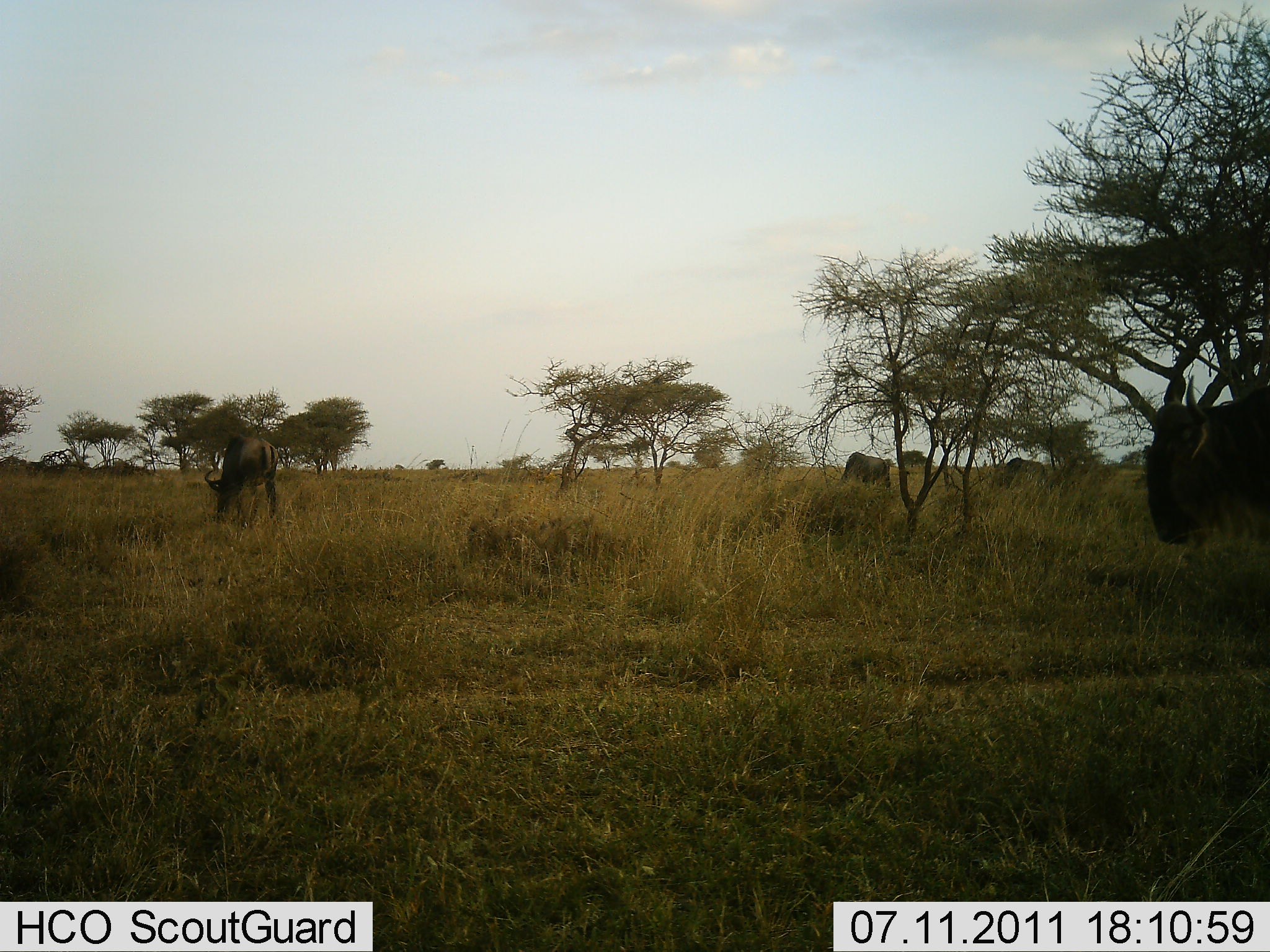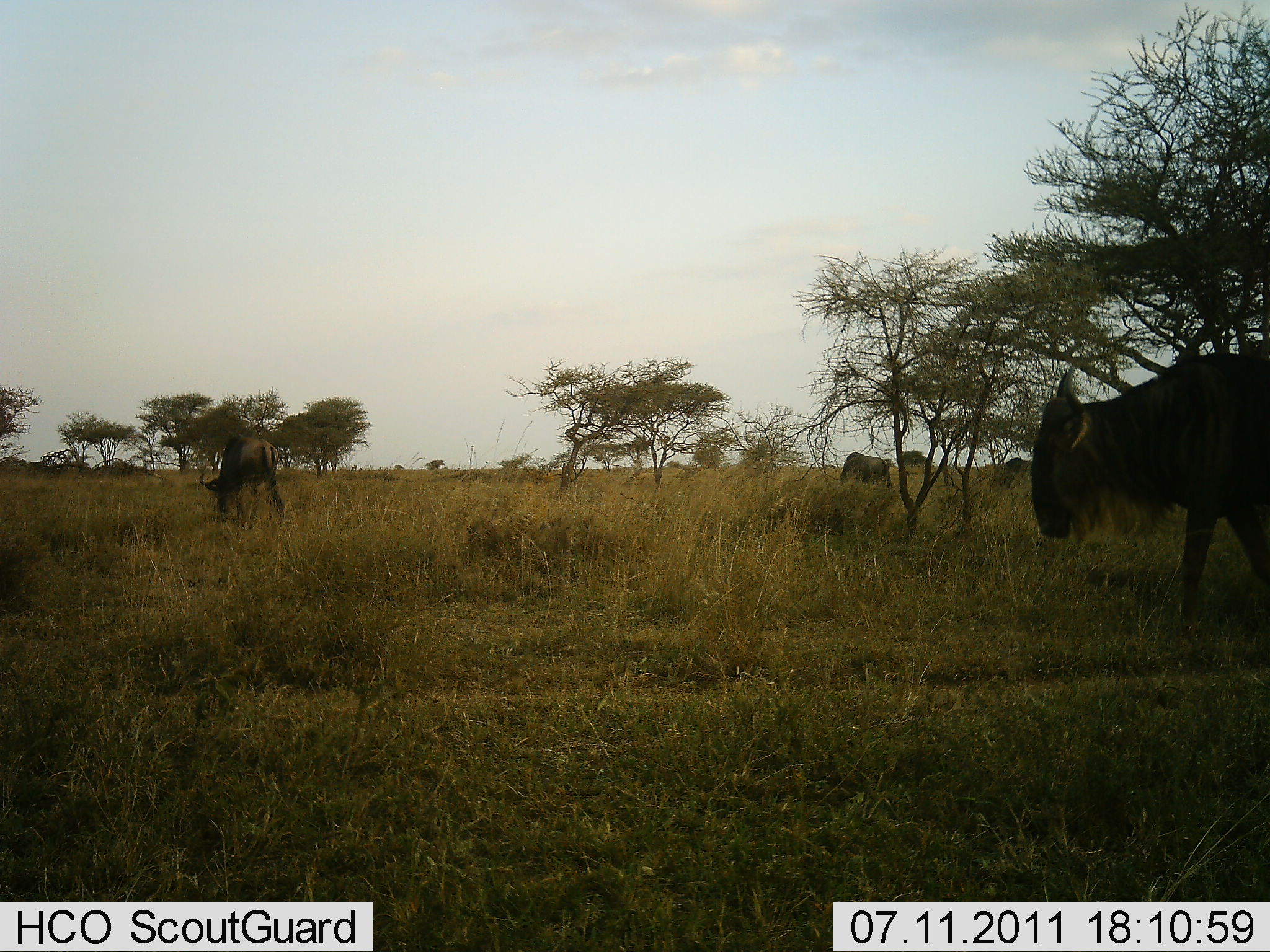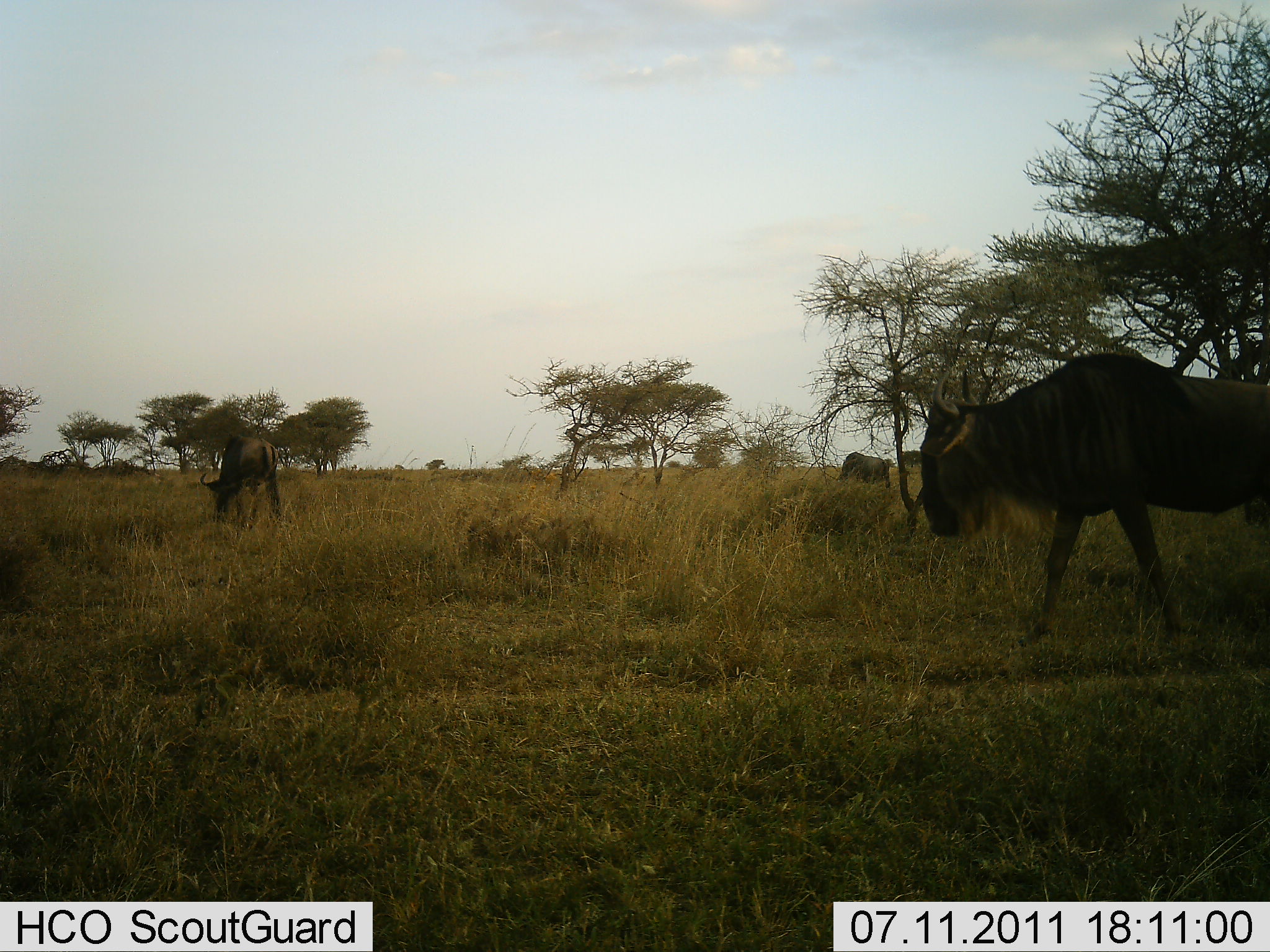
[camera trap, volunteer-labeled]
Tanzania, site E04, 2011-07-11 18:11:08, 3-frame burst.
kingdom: Animalia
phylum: Chordata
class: Mammalia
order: Artiodactyla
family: Bovidae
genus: Connochaetes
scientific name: Connochaetes taurinus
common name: blue wildebeest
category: wildebeest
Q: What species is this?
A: Wildebeest (blue wildebeest) (Connochaetes taurinus).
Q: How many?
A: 3.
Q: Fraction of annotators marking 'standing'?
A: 25%.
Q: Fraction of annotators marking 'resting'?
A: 0%.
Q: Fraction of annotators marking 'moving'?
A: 83%.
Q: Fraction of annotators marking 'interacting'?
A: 0%.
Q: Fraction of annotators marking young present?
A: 0%.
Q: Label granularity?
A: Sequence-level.